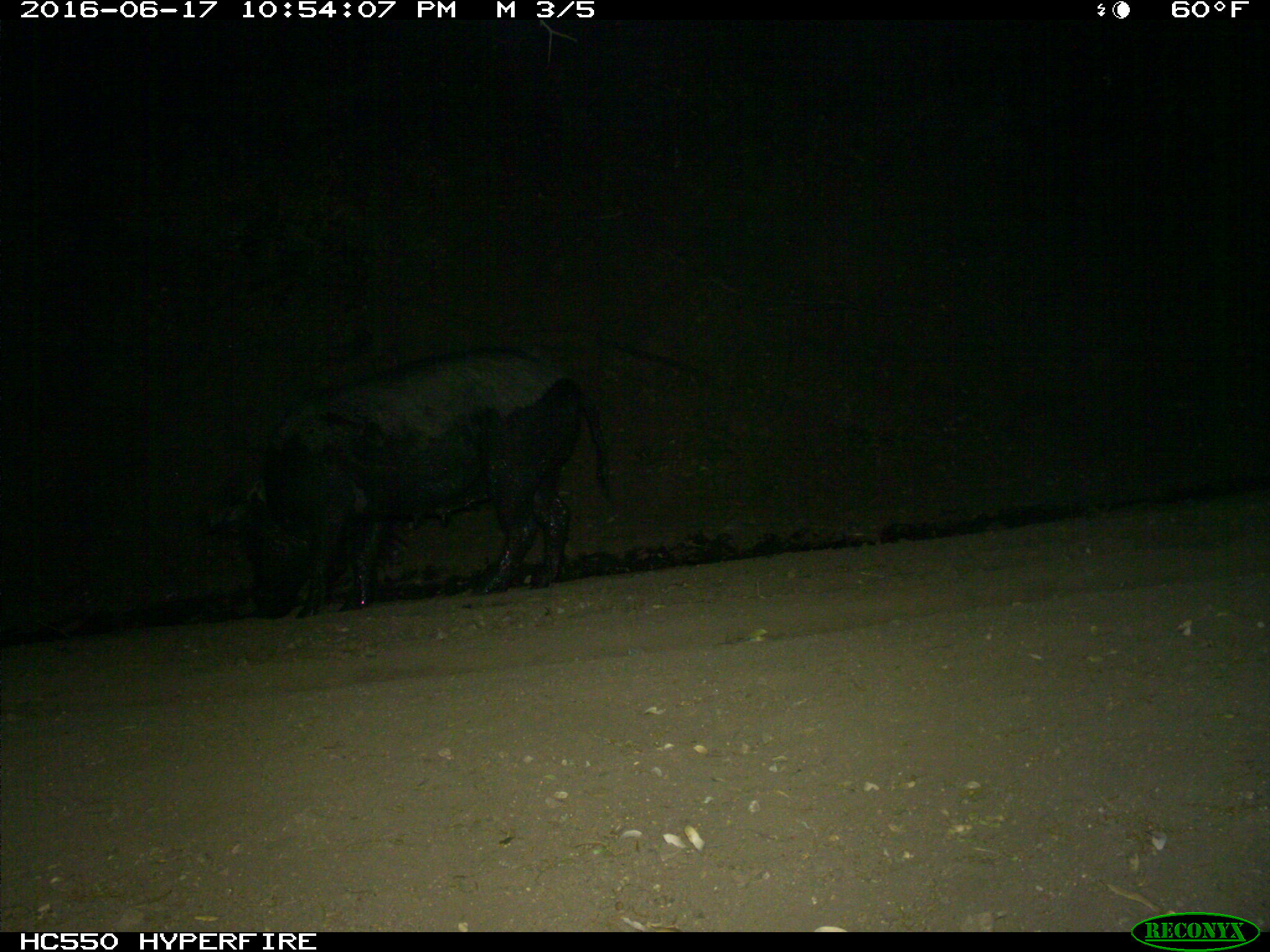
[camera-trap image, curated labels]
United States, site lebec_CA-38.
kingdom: Animalia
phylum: Chordata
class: Mammalia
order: Artiodactyla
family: Suidae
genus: Sus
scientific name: Sus scrofa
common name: wild boar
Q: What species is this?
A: Sus scrofa (wild boar).